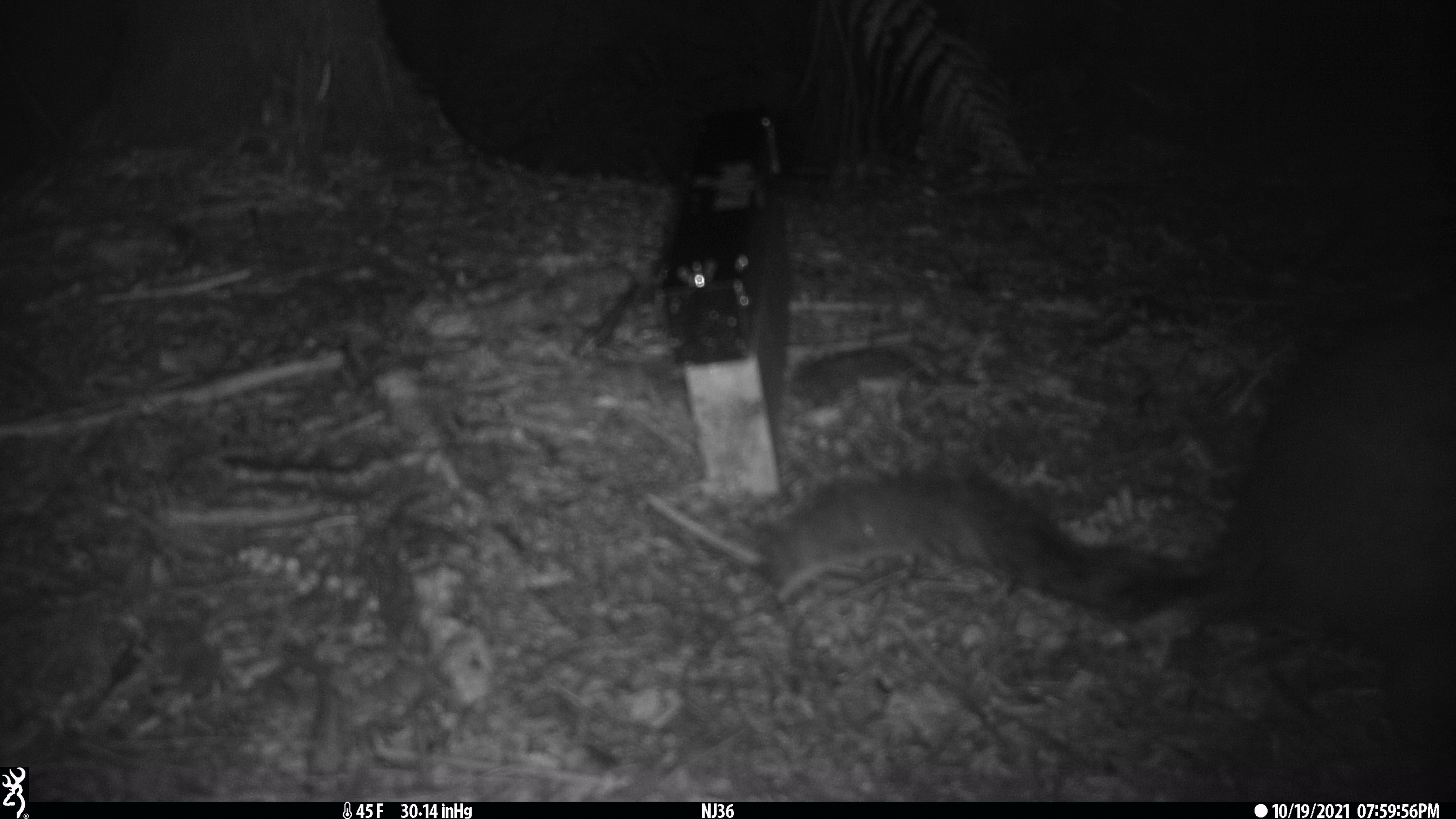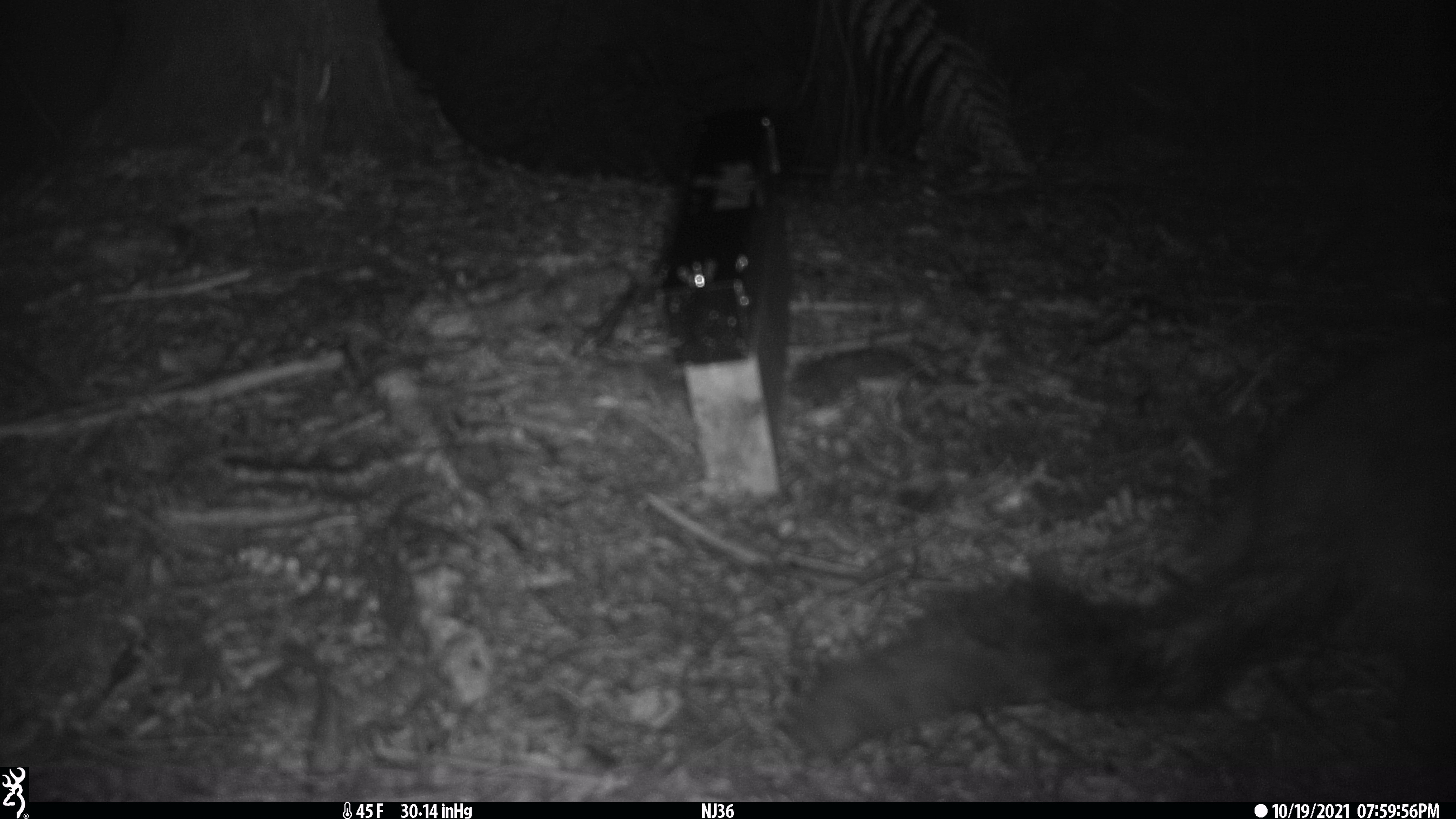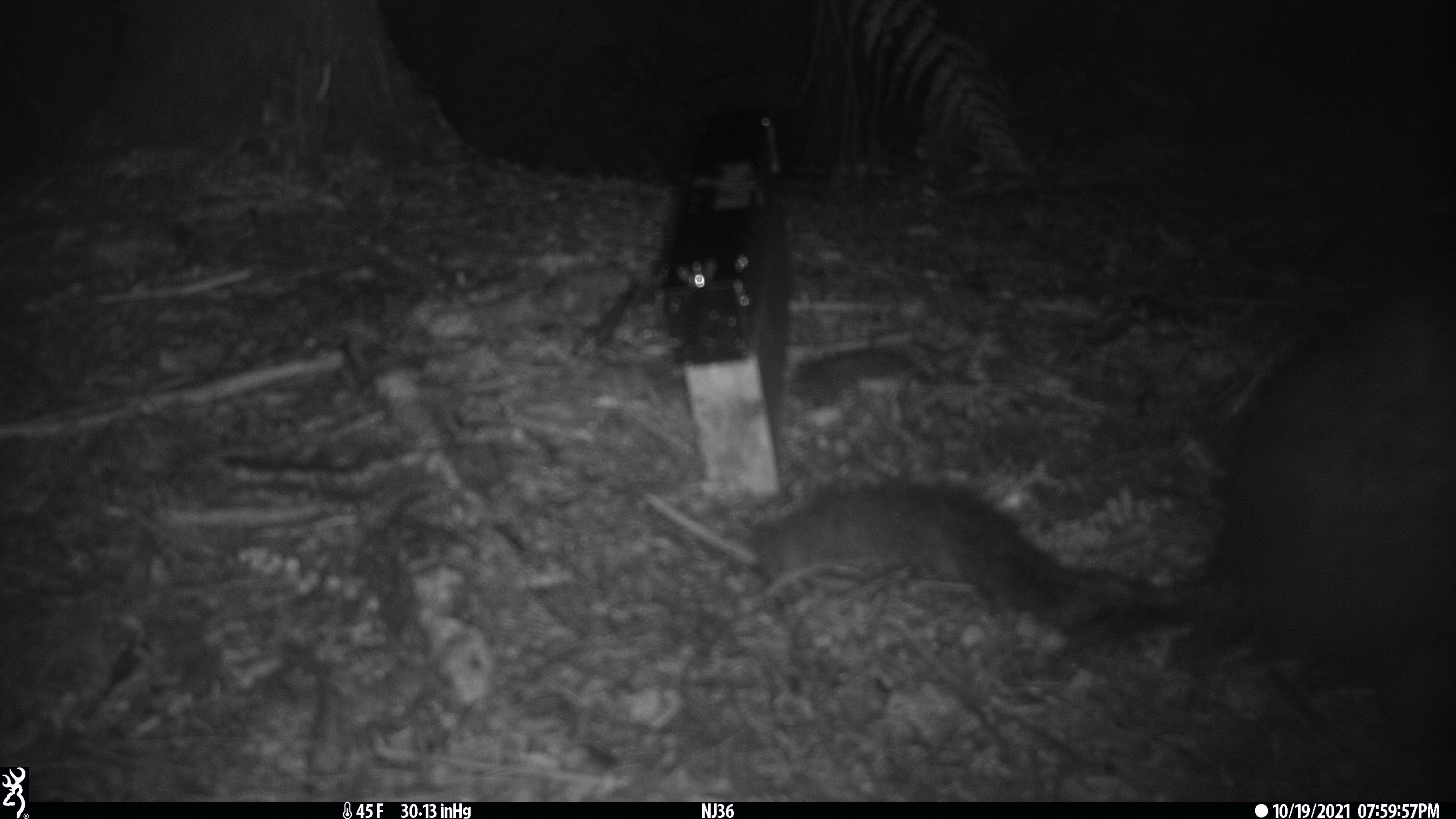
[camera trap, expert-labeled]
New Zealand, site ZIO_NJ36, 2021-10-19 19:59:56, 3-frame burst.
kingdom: Animalia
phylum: Chordata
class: Mammalia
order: Diprotodontia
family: Phalangeridae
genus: Trichosurus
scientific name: Trichosurus vulpecula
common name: common brushtail possum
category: possum